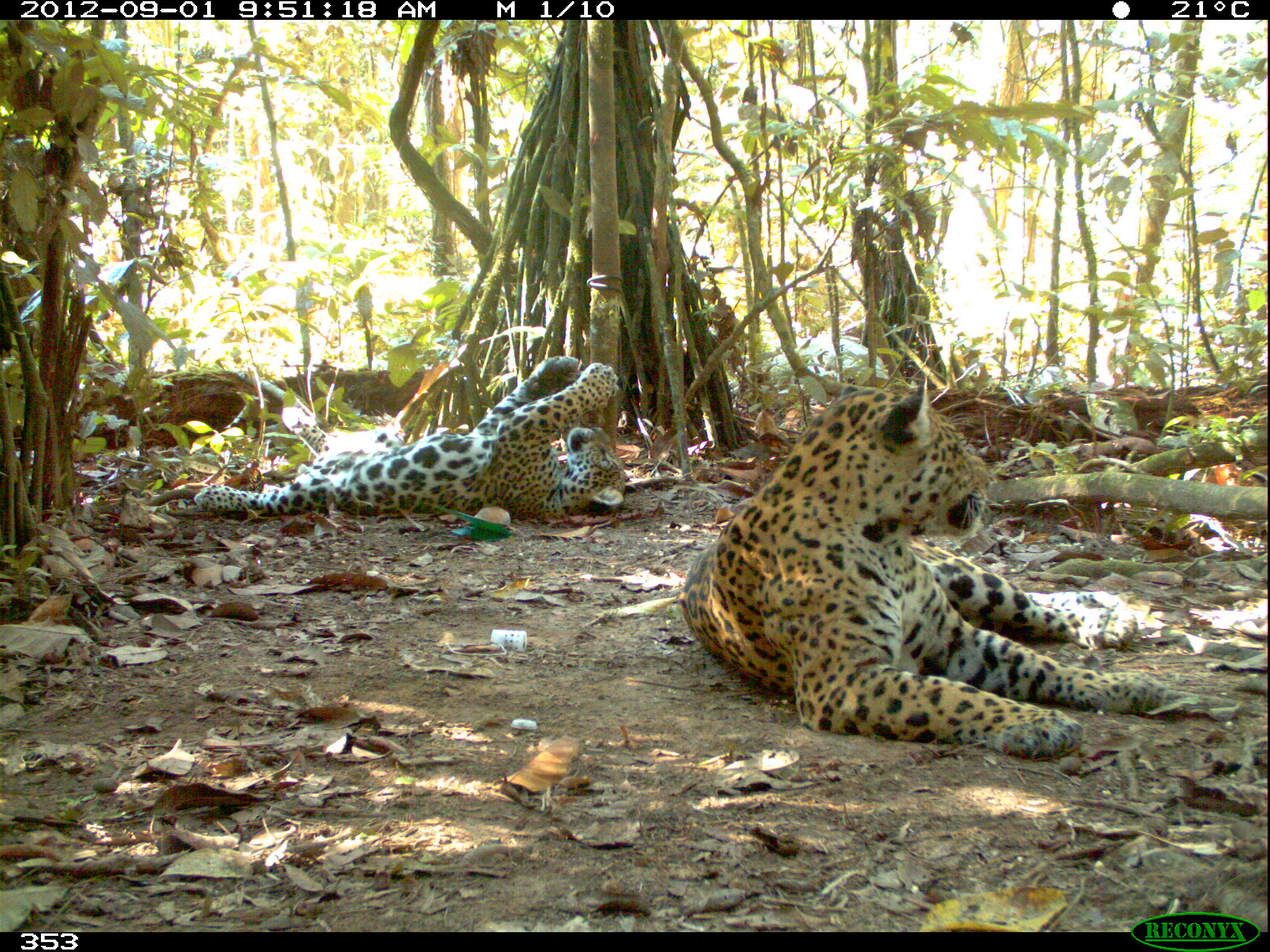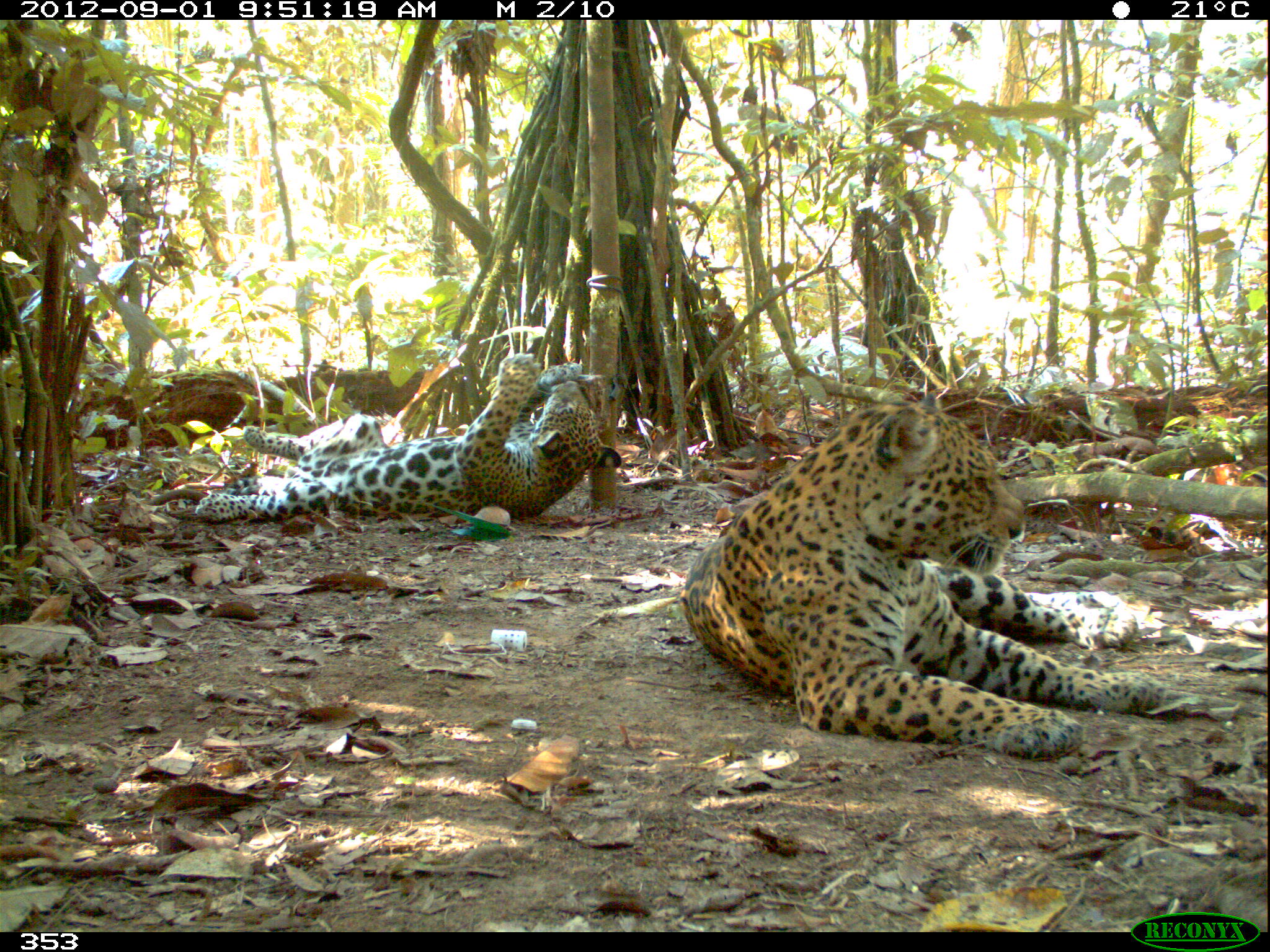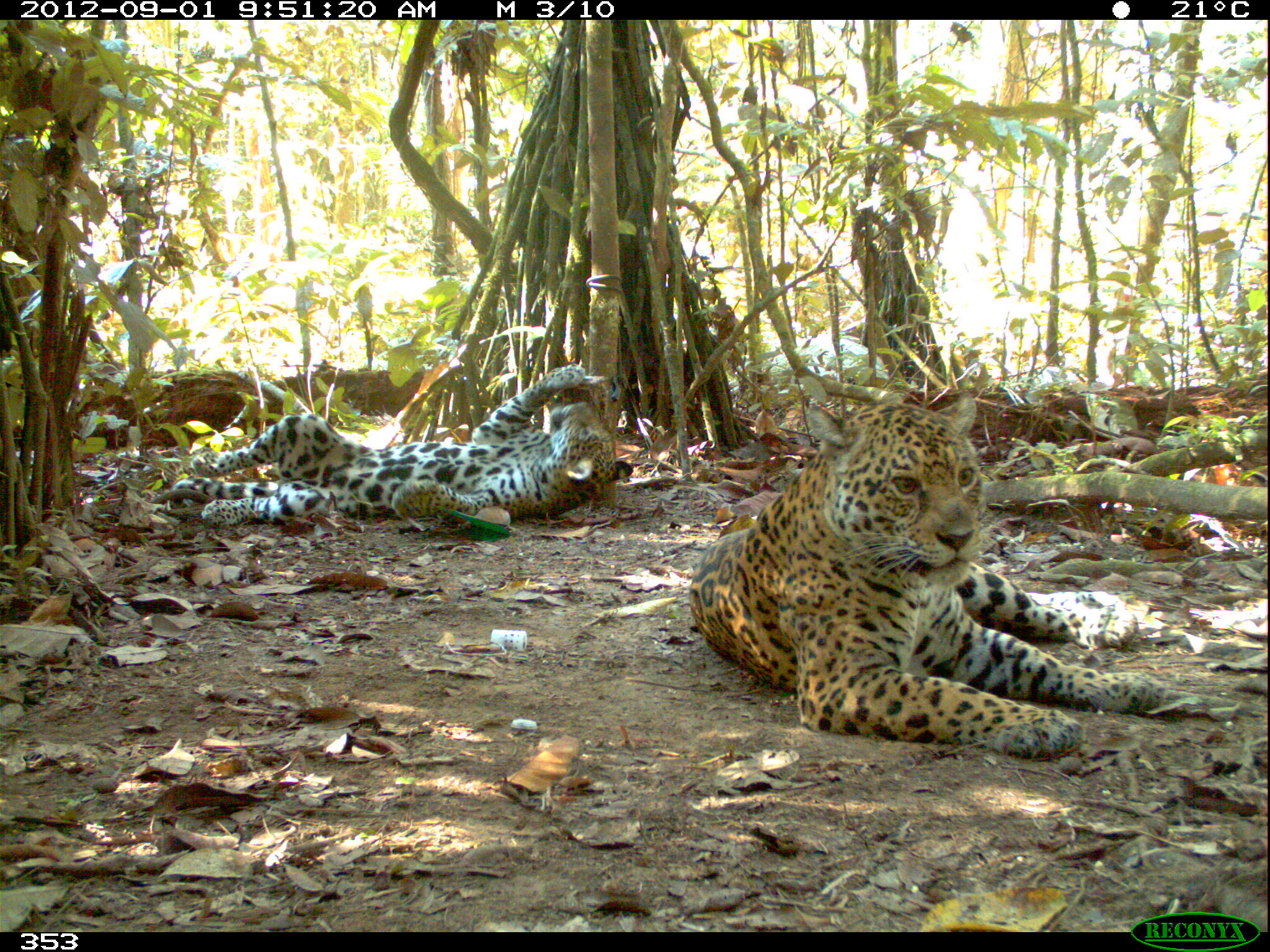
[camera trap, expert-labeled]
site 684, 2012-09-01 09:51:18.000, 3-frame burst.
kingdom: Animalia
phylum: Chordata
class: Mammalia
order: Carnivora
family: Felidae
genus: Panthera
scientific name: Panthera onca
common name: jaguar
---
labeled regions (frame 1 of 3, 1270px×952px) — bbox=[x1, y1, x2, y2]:
panthera onca: bbox=[677, 371, 1163, 759]; bbox=[195, 355, 623, 516]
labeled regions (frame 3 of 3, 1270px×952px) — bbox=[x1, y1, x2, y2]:
panthera onca: bbox=[686, 393, 1168, 754]; bbox=[167, 363, 612, 530]